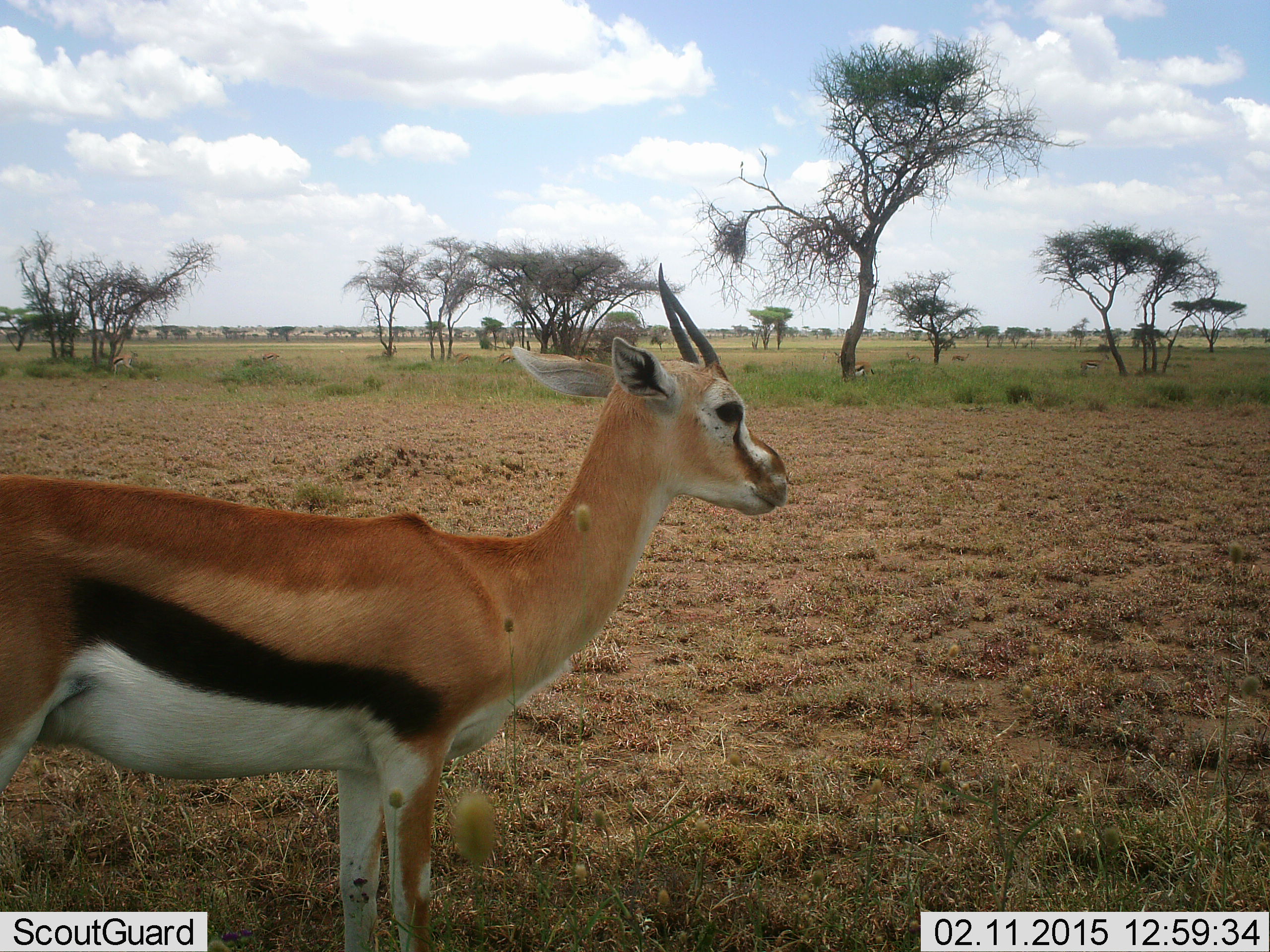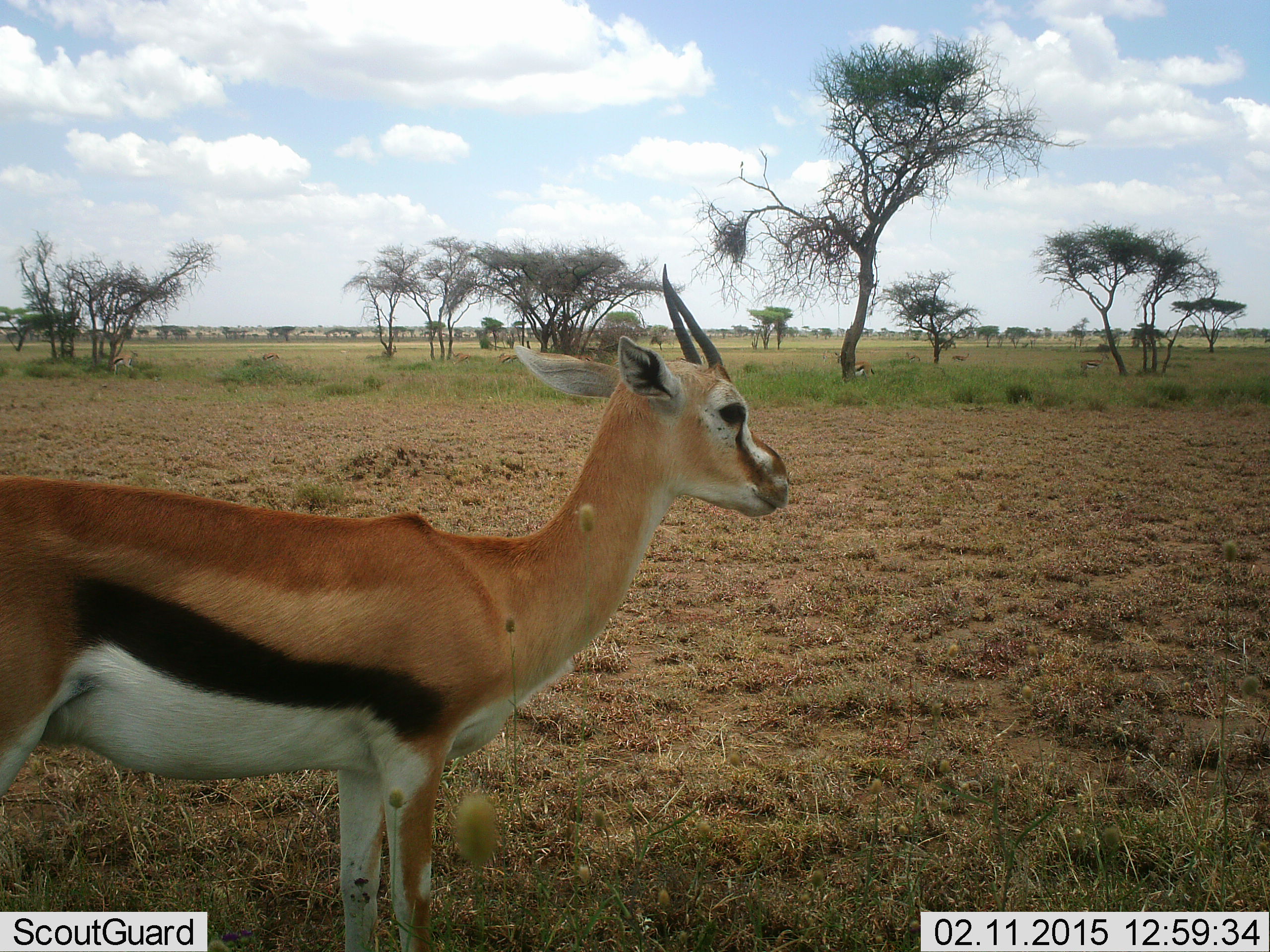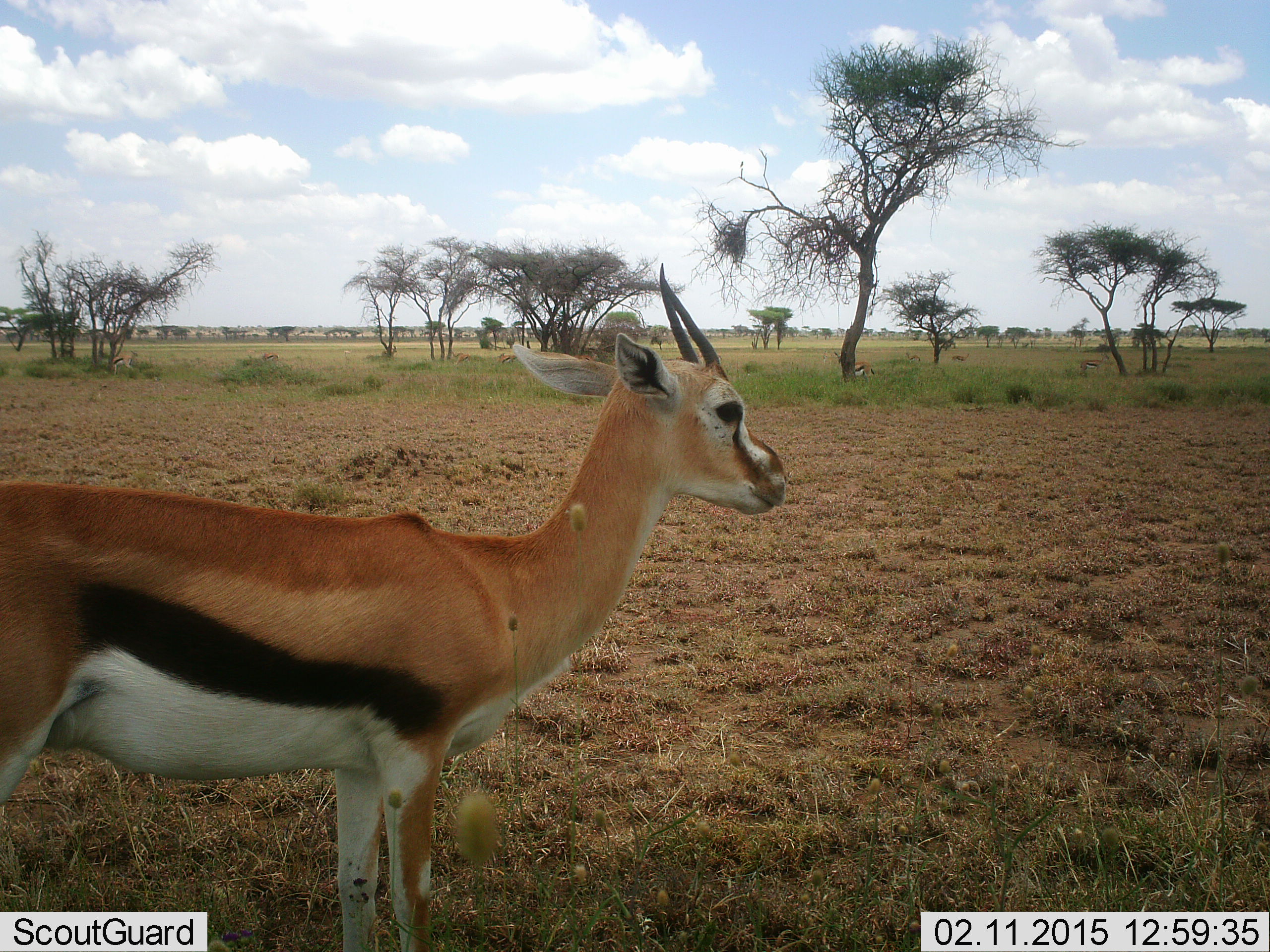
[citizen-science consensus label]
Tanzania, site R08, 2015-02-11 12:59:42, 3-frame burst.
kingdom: Animalia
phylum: Chordata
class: Mammalia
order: Artiodactyla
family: Bovidae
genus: Eudorcas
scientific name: Eudorcas thomsonii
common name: thomson's gazelle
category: gazellethomsons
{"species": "gazellethomsons (thomson's gazelle) (Eudorcas thomsonii)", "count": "1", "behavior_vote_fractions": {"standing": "90%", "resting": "20%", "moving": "0%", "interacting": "0%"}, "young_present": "0%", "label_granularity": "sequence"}